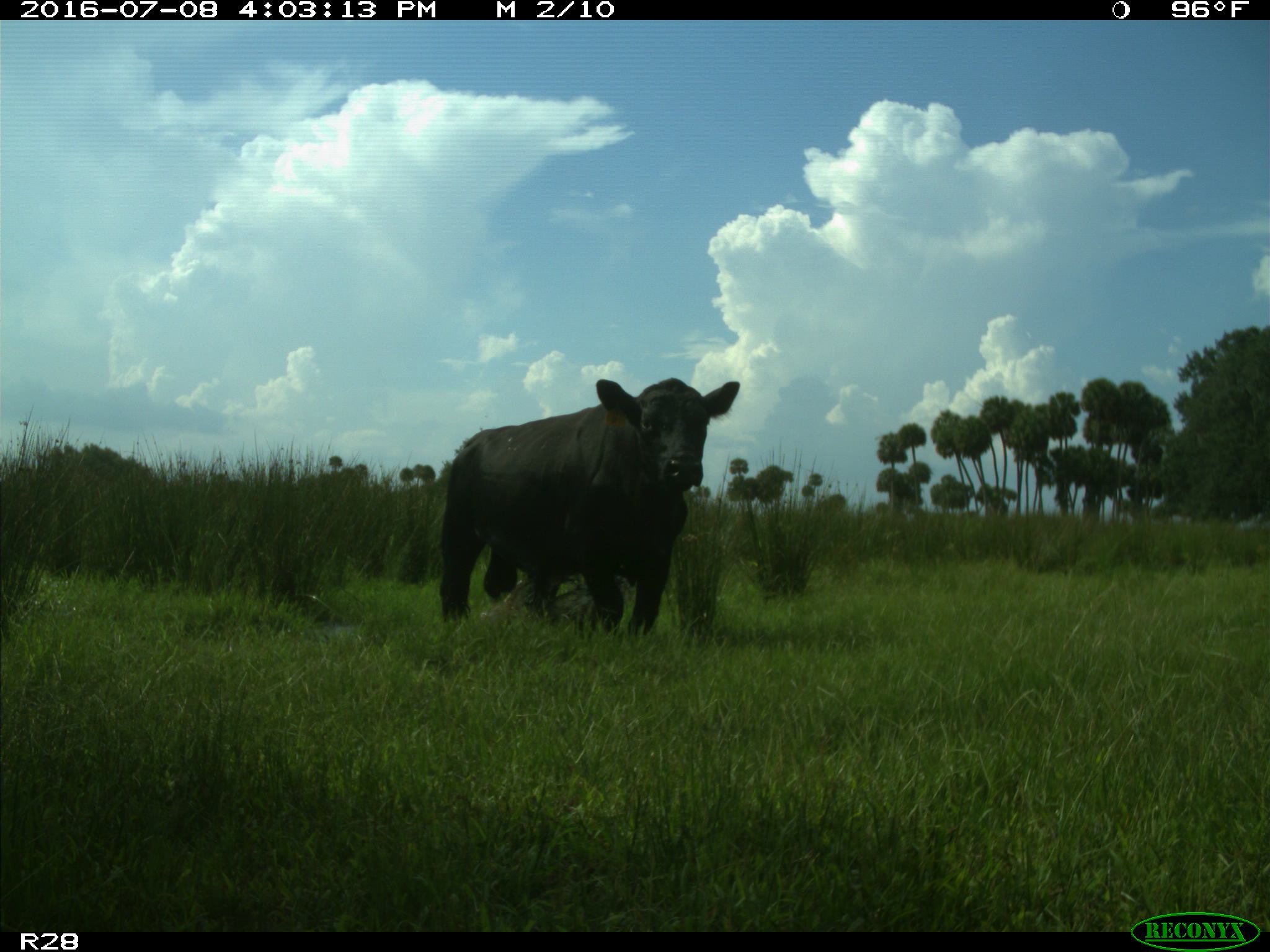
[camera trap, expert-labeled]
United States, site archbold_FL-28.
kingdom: Animalia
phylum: Chordata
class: Mammalia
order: Artiodactyla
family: Bovidae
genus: Bos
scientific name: Bos taurus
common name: domestic cow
Bos taurus (domestic cow).